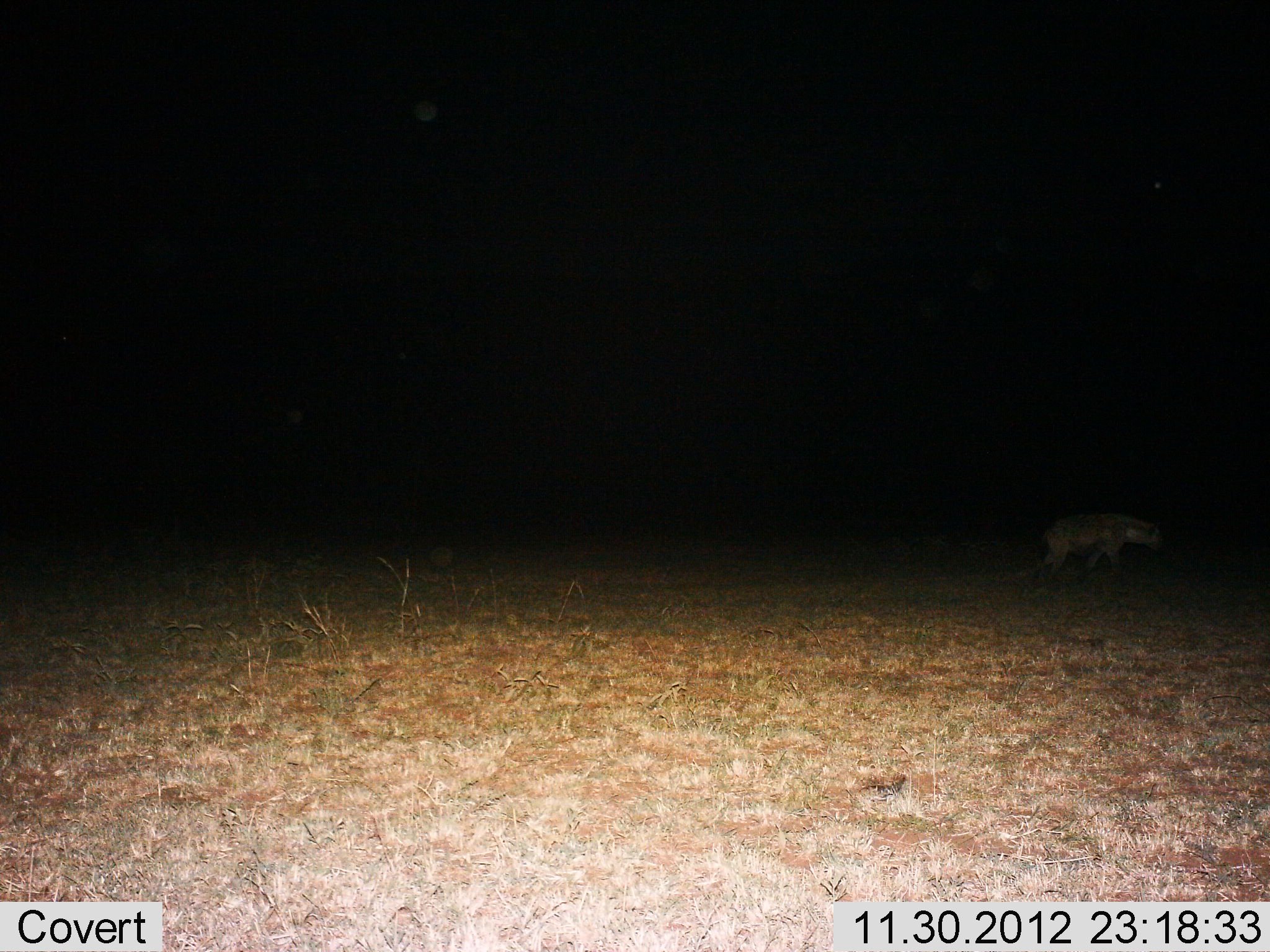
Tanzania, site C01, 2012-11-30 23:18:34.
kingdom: Animalia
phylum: Chordata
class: Mammalia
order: Carnivora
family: Hyaenidae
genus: Crocuta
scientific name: Crocuta crocuta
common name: spotted hyena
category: hyenaspotted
Hyenaspotted (spotted hyena) (Crocuta crocuta), count 1. Behavior (volunteer vote fractions): standing 11%, resting 0%, moving 94%, interacting 0%. Young present (vote fraction): 0%. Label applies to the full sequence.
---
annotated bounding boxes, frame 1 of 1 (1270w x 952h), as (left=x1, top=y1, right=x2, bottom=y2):
animal: (left=1029, top=512, right=1167, bottom=588)